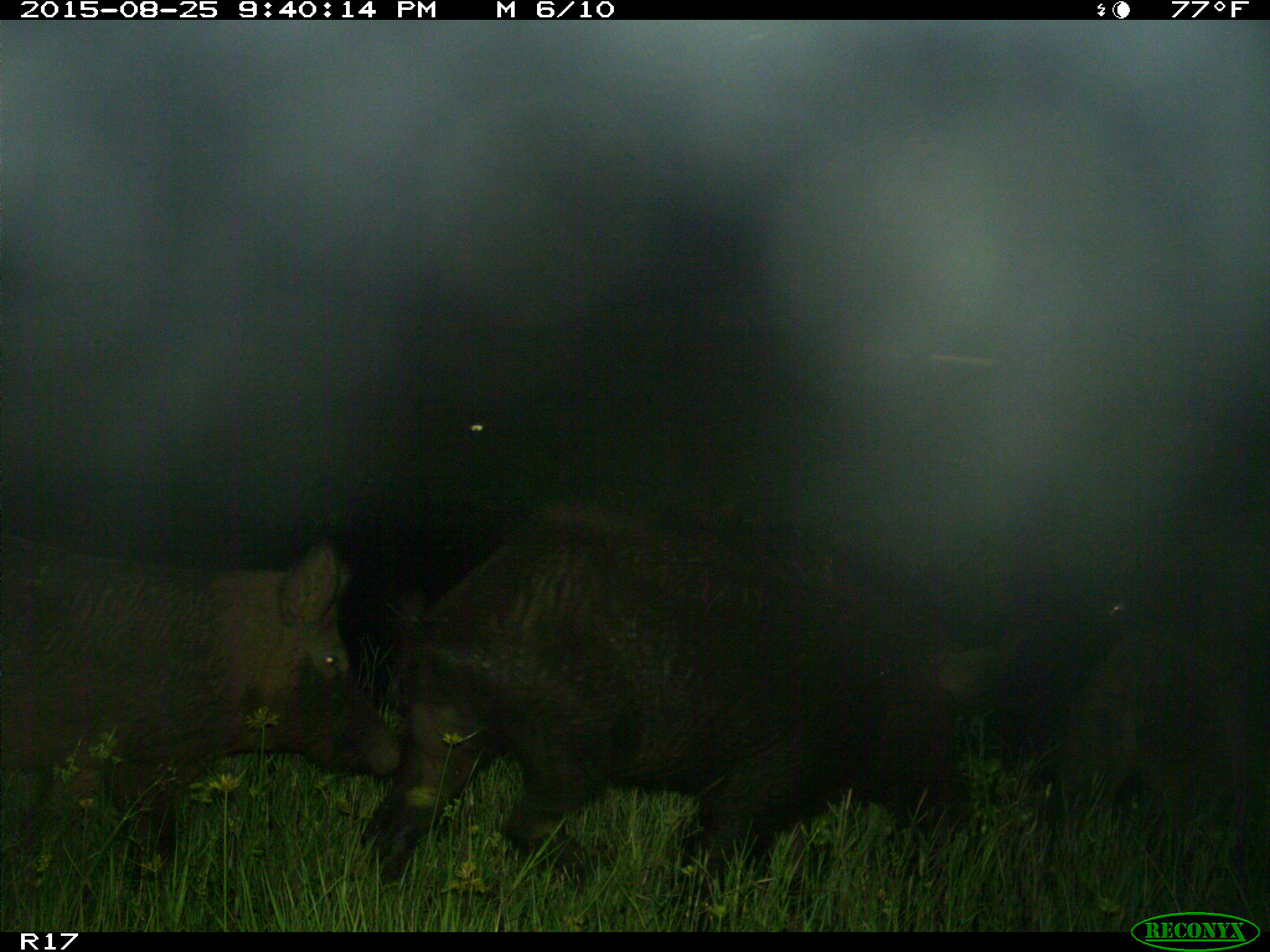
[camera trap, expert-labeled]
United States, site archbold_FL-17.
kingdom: Animalia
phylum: Chordata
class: Mammalia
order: Artiodactyla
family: Suidae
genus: Sus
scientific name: Sus scrofa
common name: wild boar